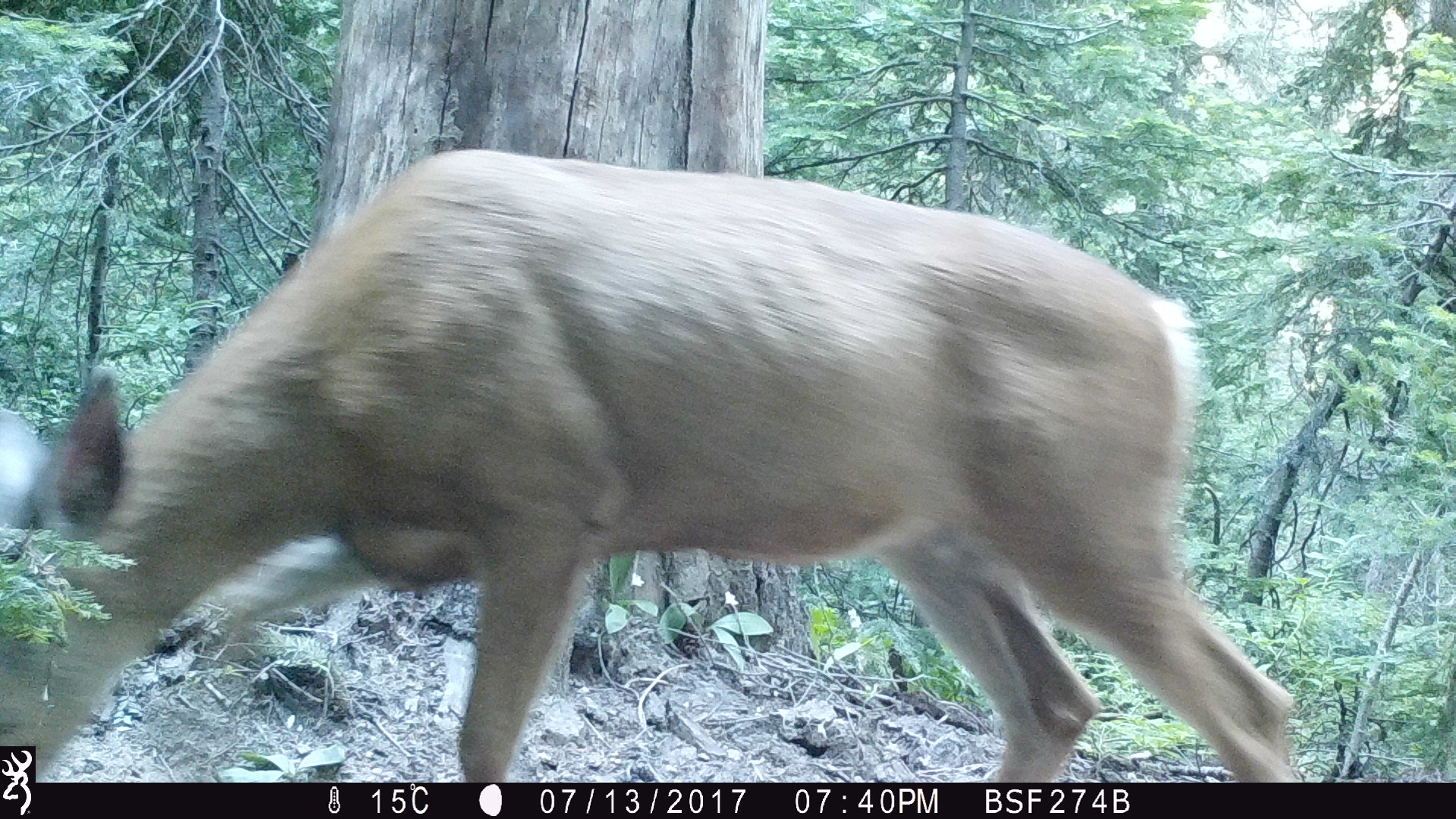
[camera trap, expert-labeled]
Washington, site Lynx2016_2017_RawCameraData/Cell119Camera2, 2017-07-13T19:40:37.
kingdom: Animalia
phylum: Chordata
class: Mammalia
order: Artiodactyla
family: Cervidae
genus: Odocoileus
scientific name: Odocoileus hemionus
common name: mule deer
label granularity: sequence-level